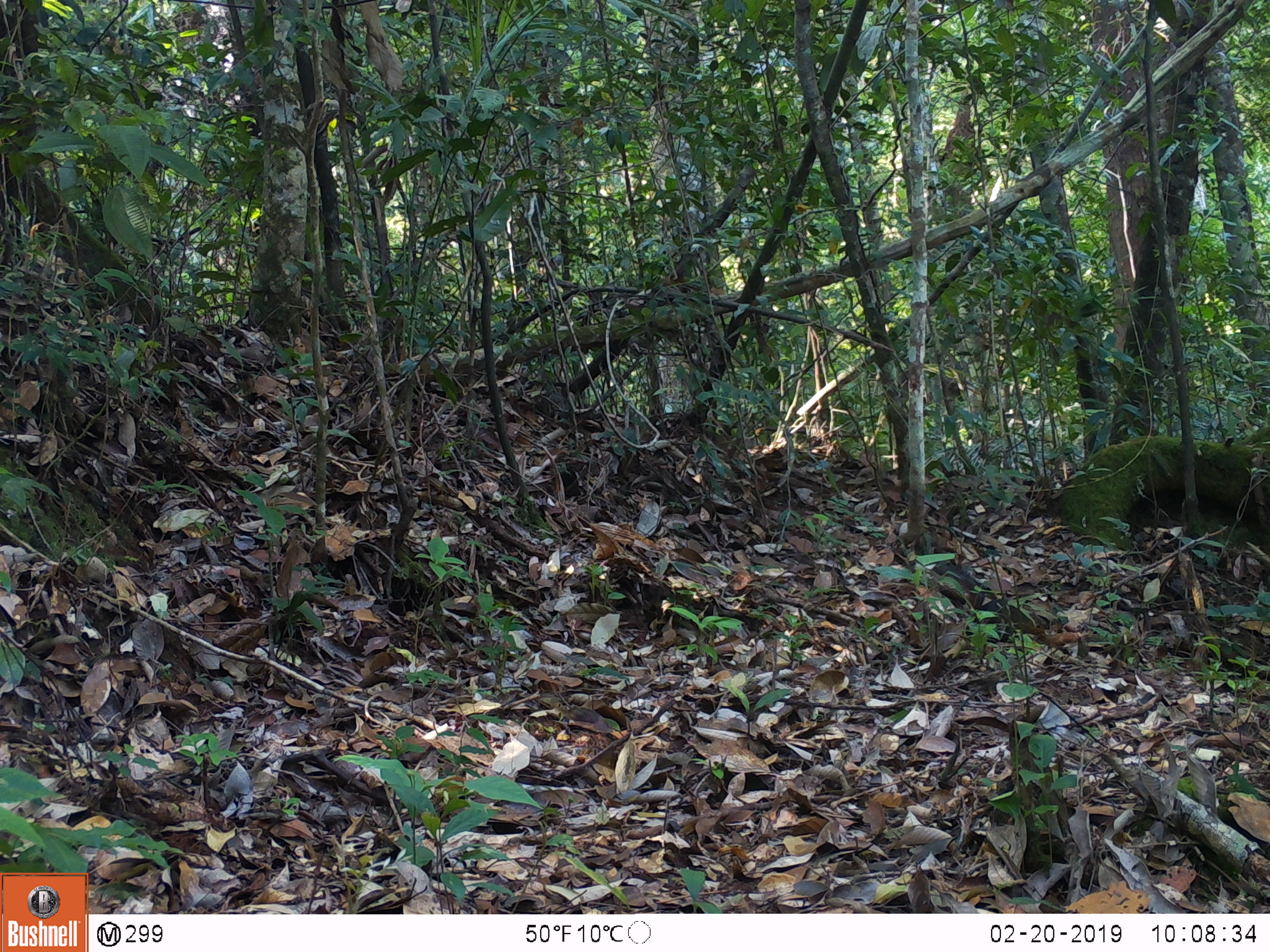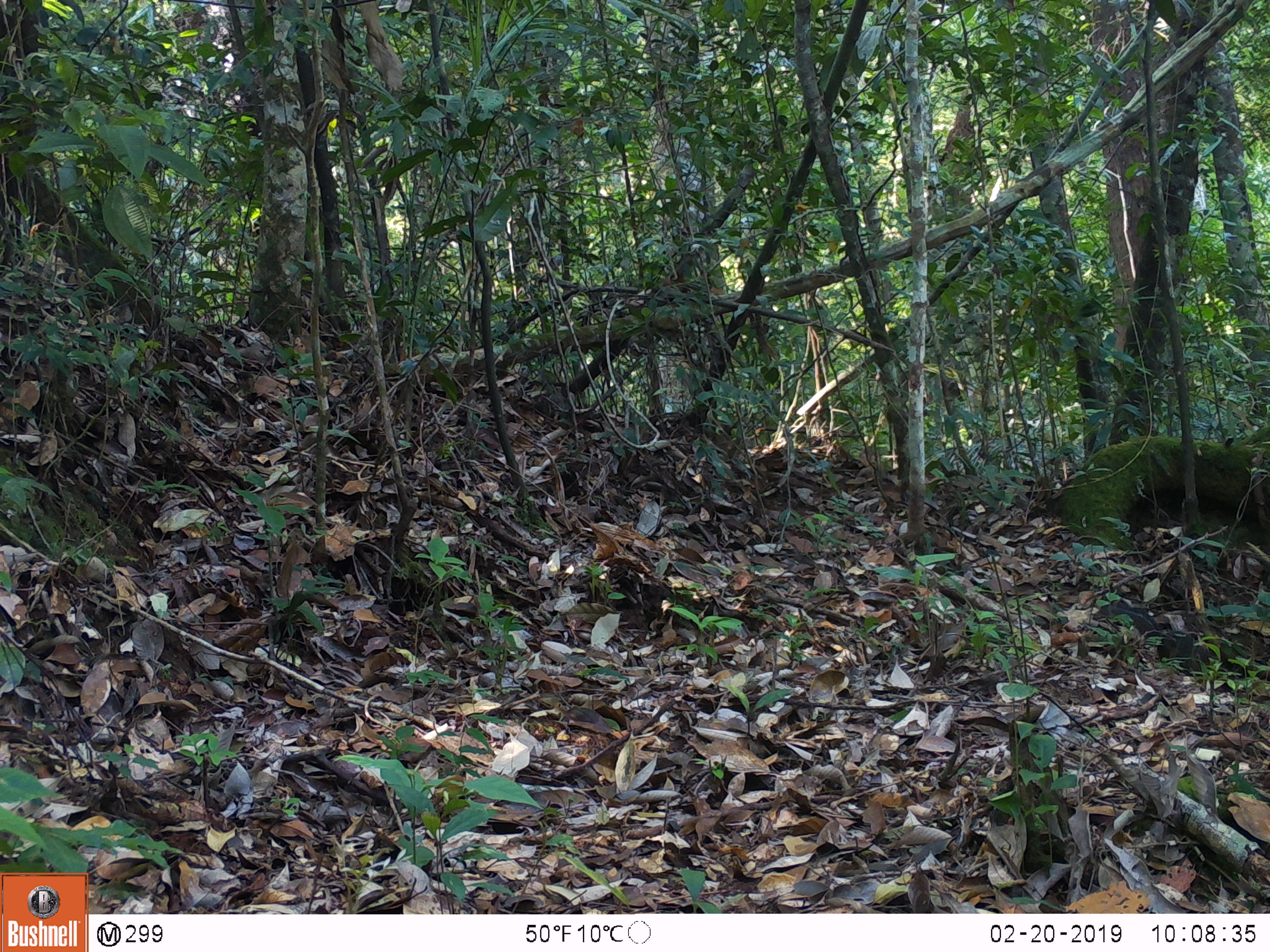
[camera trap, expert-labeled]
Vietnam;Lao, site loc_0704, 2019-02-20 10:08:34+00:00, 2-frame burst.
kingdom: Animalia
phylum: Chordata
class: Mammalia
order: Rodentia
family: Sciuridae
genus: Dremomys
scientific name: Dremomys rufigenis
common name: red-cheeked squirrel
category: red cheeked squirrel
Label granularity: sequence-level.